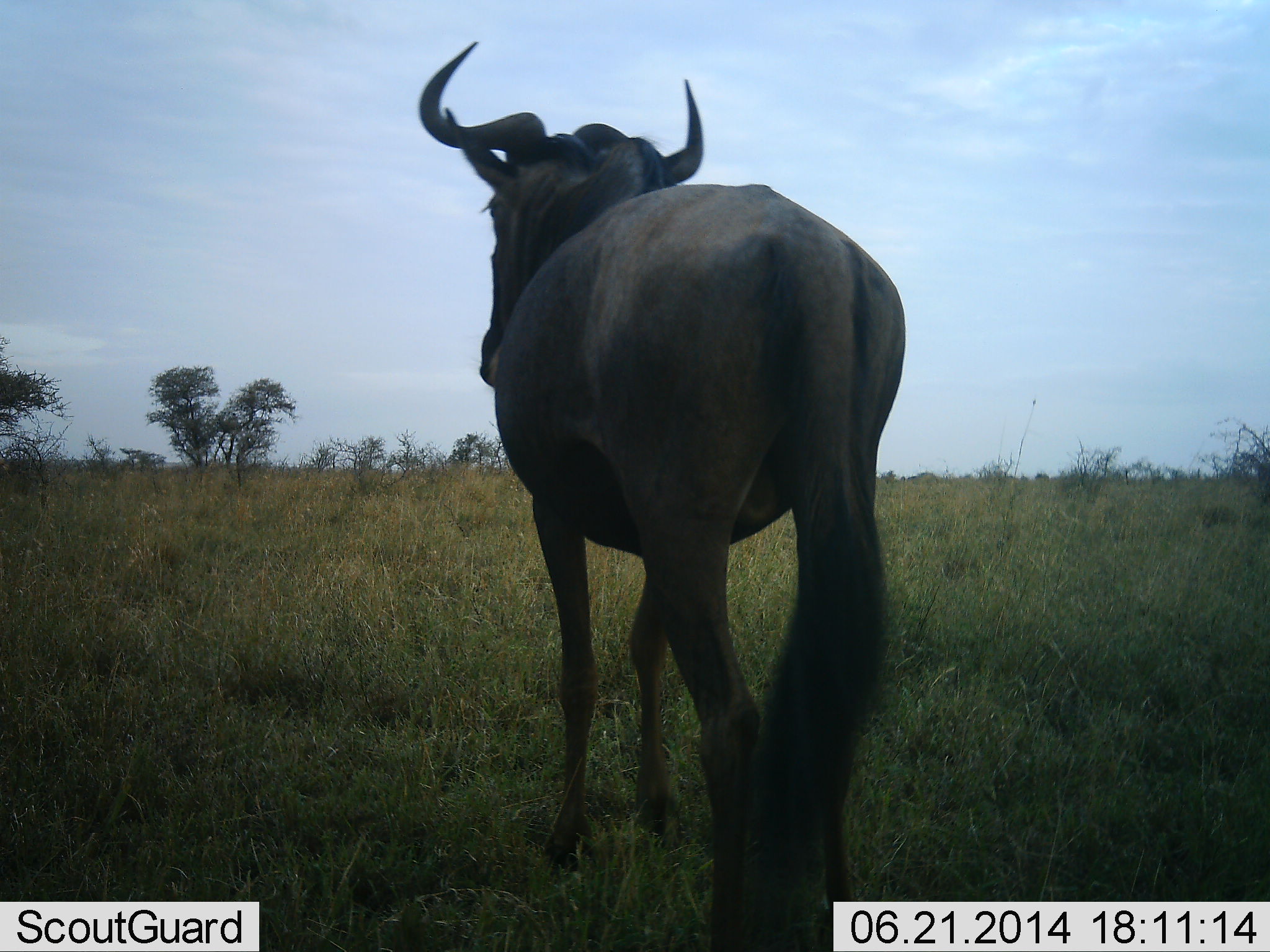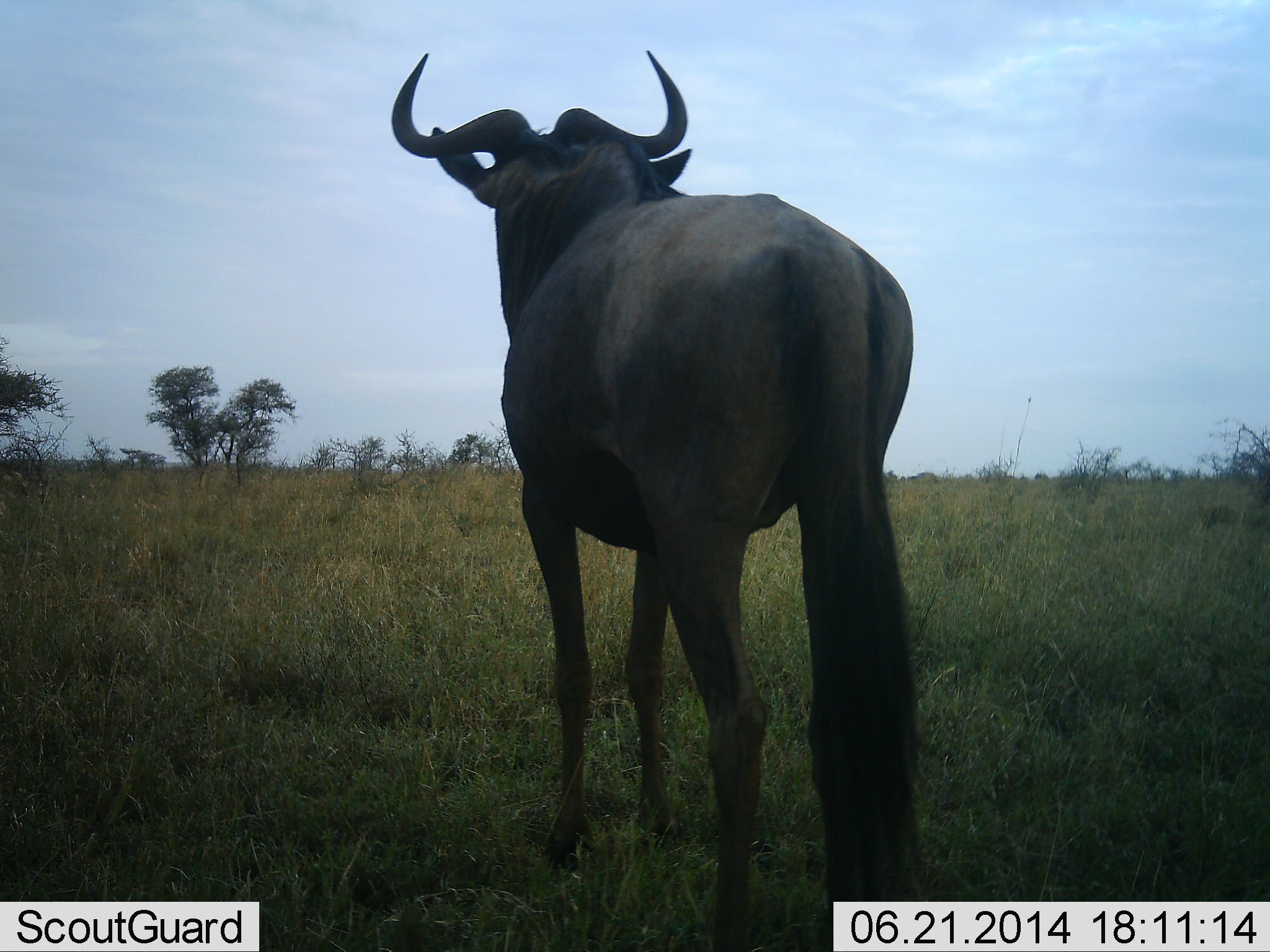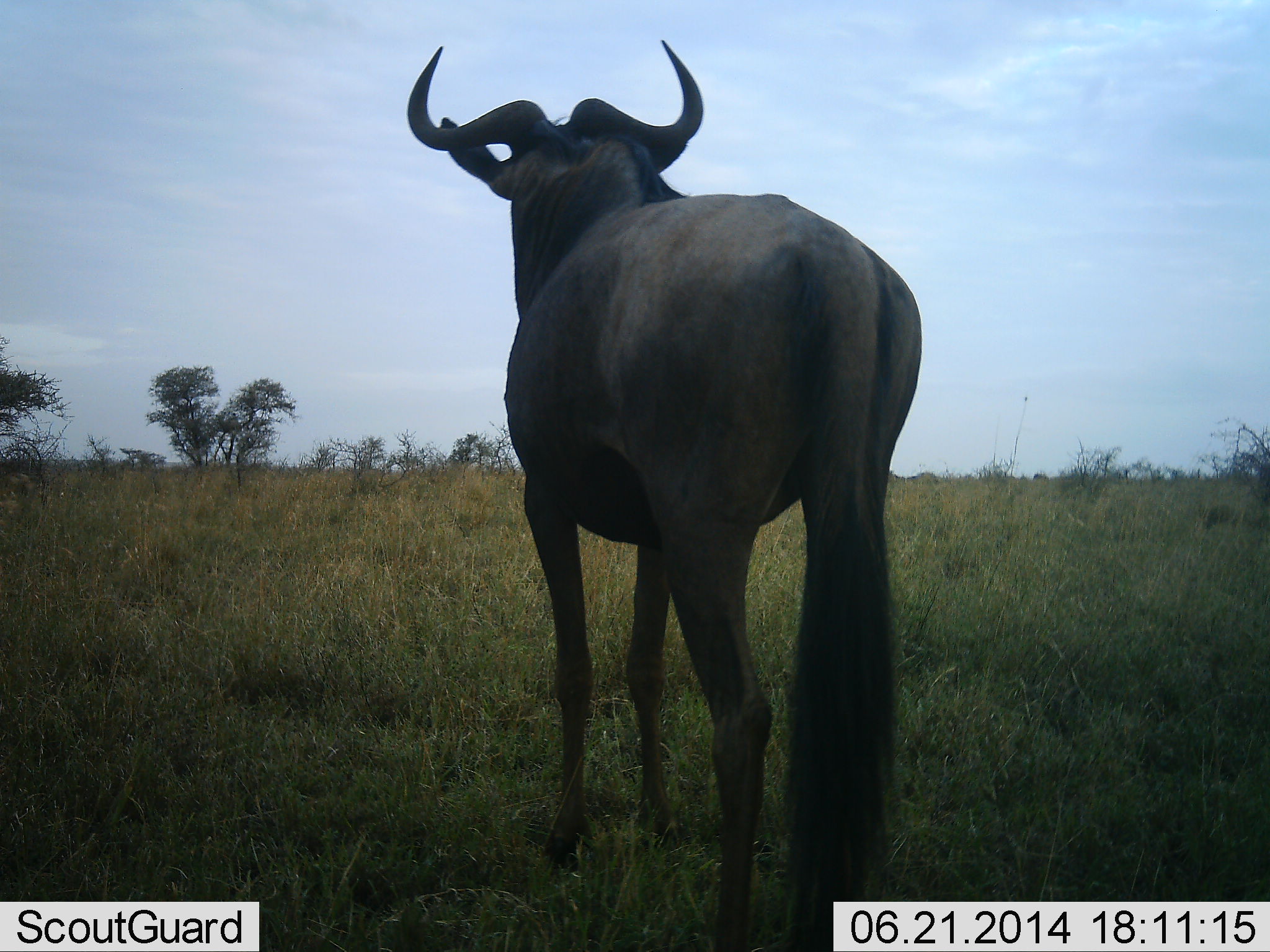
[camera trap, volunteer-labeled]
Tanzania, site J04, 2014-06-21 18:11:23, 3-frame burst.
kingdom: Animalia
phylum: Chordata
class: Mammalia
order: Artiodactyla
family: Bovidae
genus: Connochaetes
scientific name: Connochaetes taurinus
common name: blue wildebeest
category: wildebeest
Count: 1.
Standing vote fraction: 100%.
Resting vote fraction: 0%.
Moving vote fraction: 0%.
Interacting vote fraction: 0%.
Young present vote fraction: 0%.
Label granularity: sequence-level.